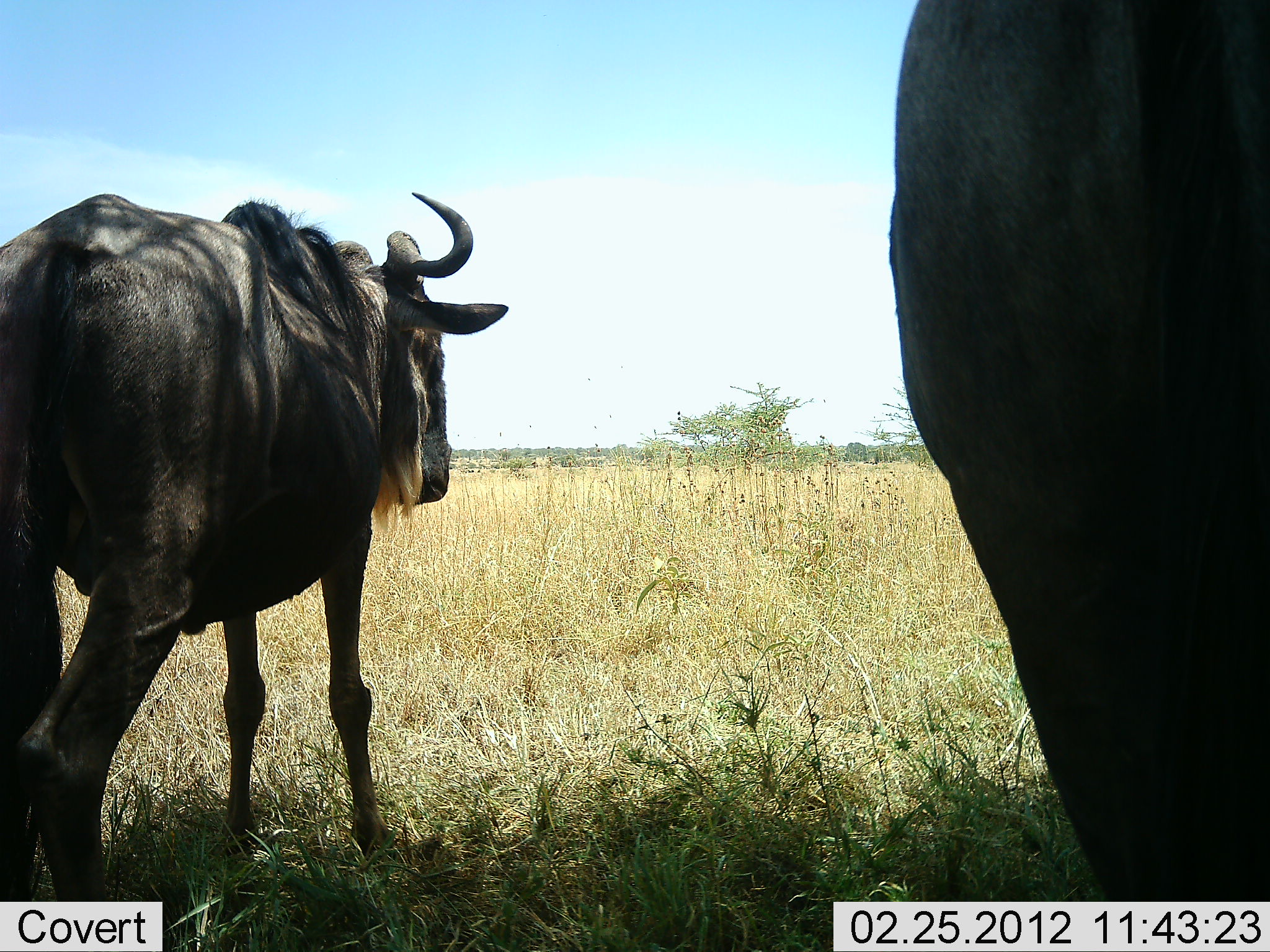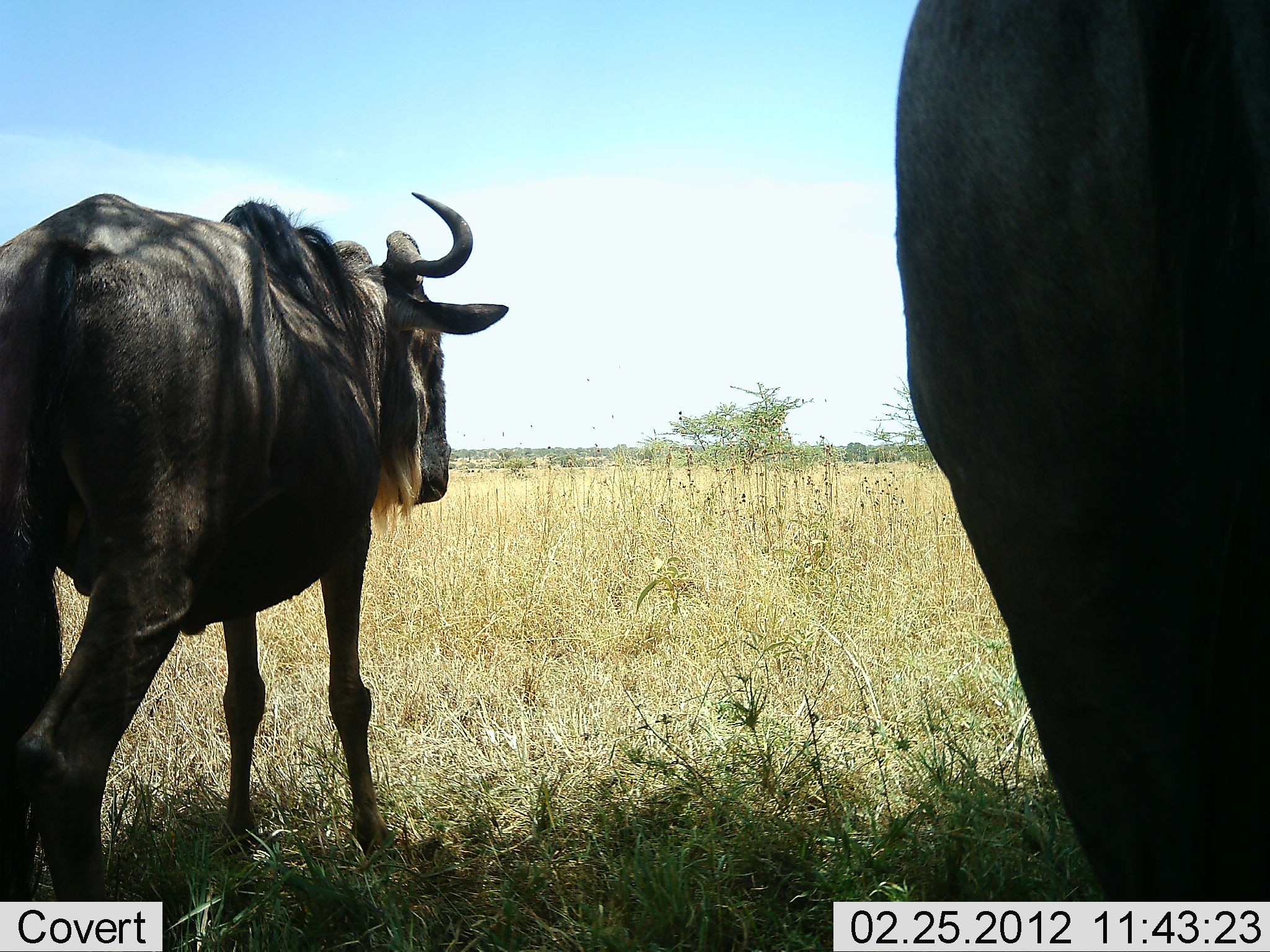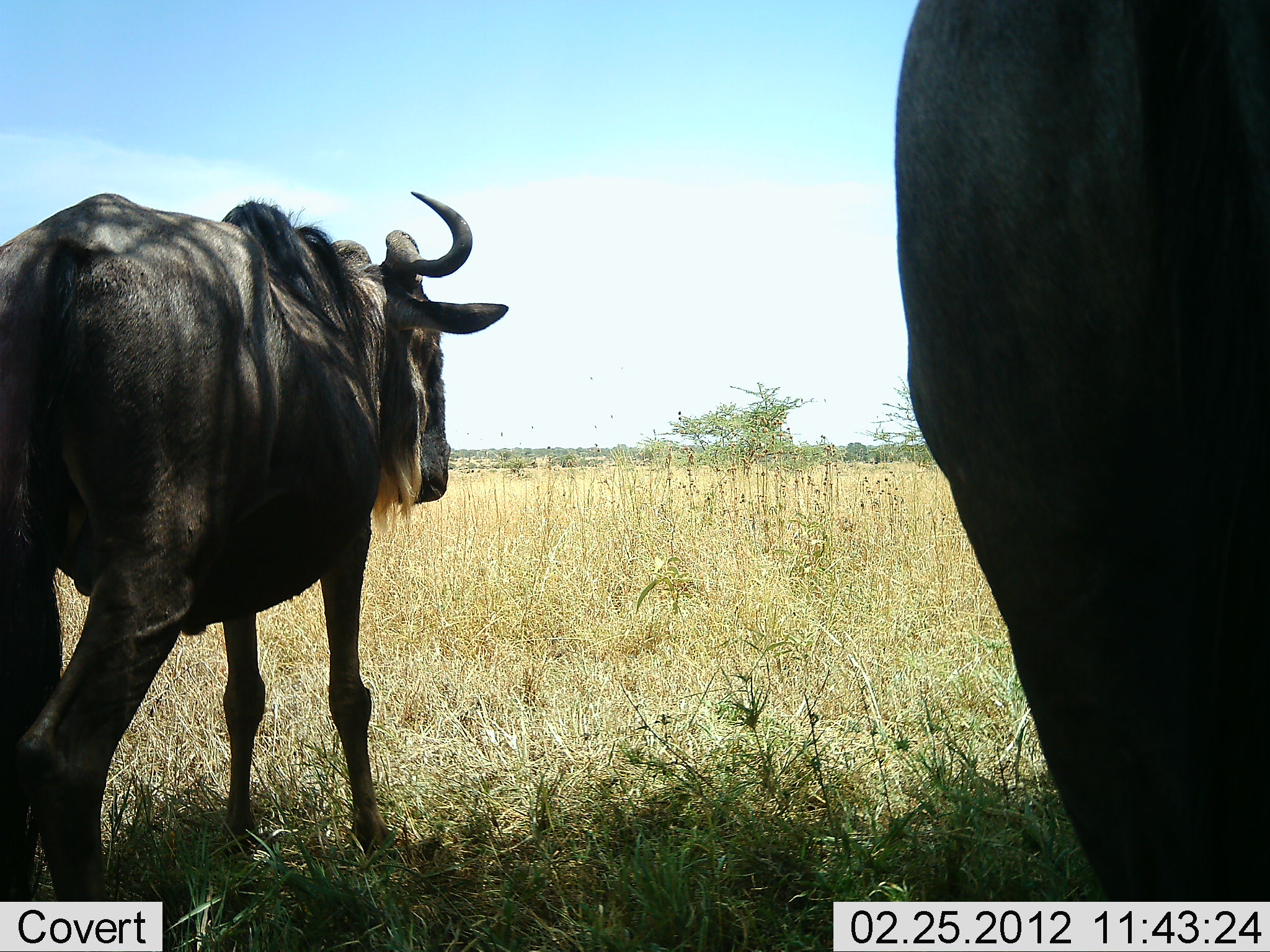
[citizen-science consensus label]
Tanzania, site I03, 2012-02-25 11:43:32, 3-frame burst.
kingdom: Animalia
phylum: Chordata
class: Mammalia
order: Artiodactyla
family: Bovidae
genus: Connochaetes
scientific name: Connochaetes taurinus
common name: blue wildebeest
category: wildebeest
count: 2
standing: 94%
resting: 0%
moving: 6%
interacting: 0%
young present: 0%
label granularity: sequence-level